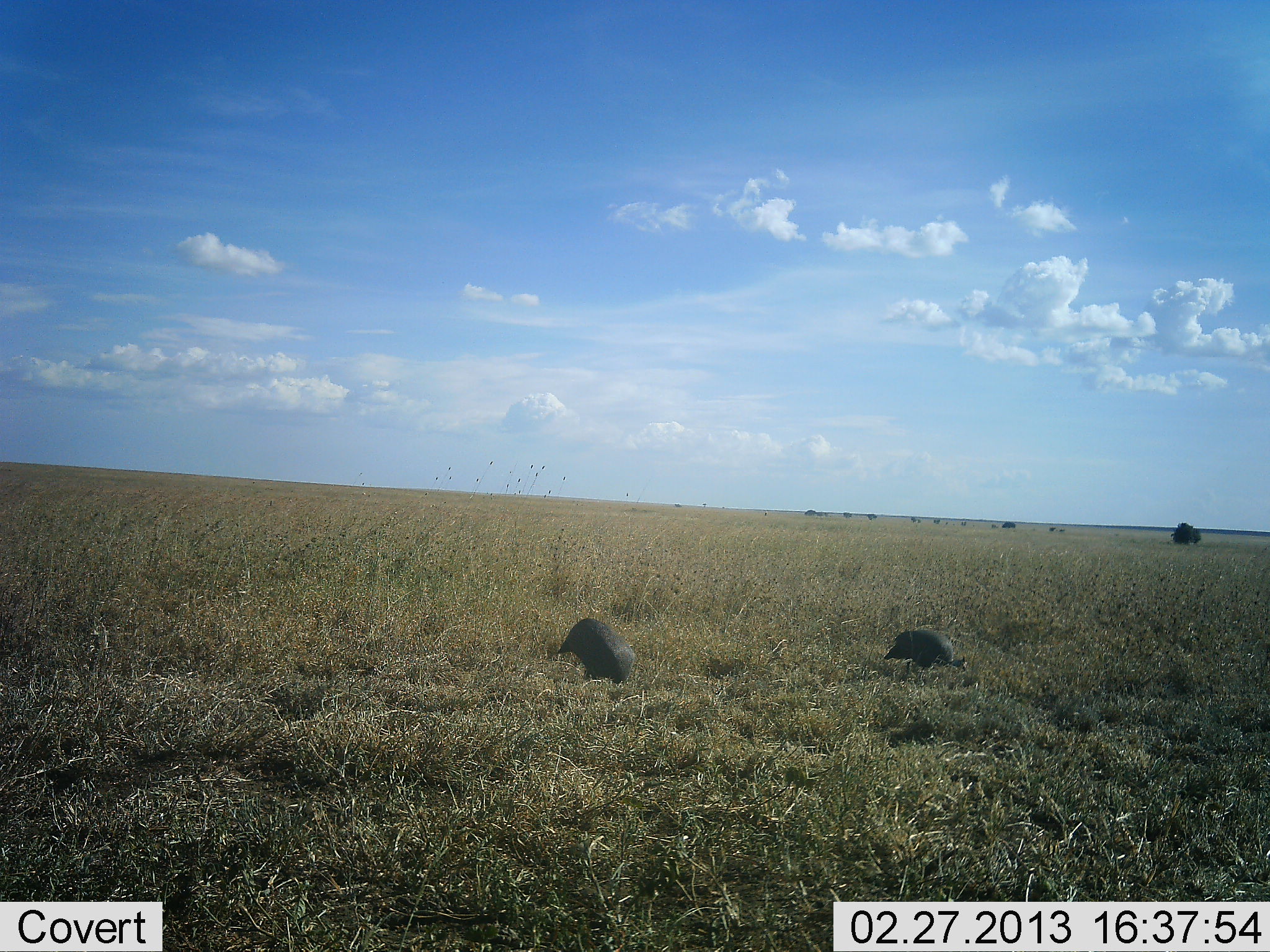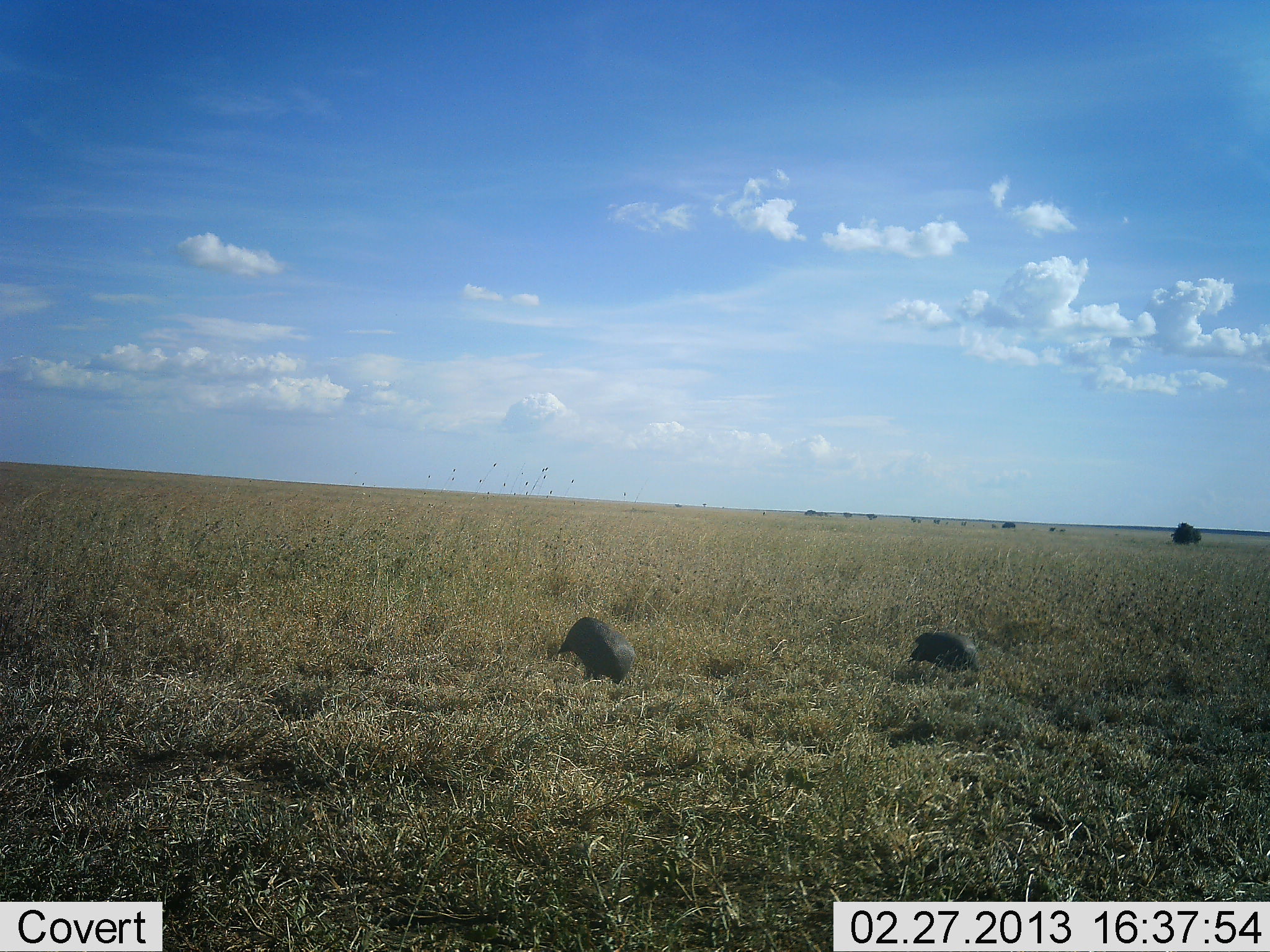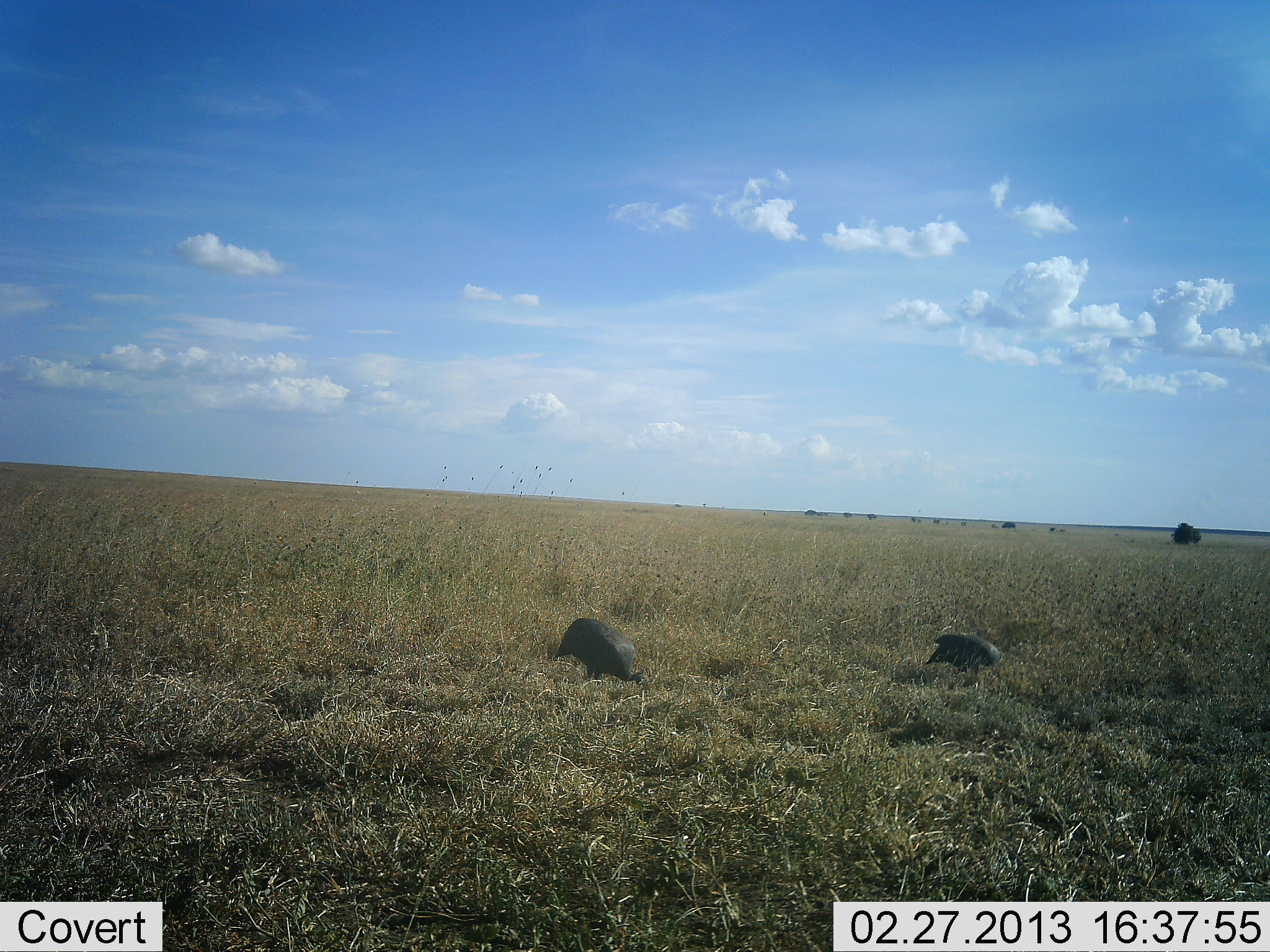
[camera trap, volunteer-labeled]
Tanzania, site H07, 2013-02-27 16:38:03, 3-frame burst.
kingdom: Animalia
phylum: Chordata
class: Aves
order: Galliformes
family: Numididae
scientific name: Numididae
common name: guinea fowl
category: guineafowl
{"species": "guineafowl (guinea fowl) (Numididae)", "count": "2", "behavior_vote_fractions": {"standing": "9%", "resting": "0%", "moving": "32%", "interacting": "0%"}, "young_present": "0%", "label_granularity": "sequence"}